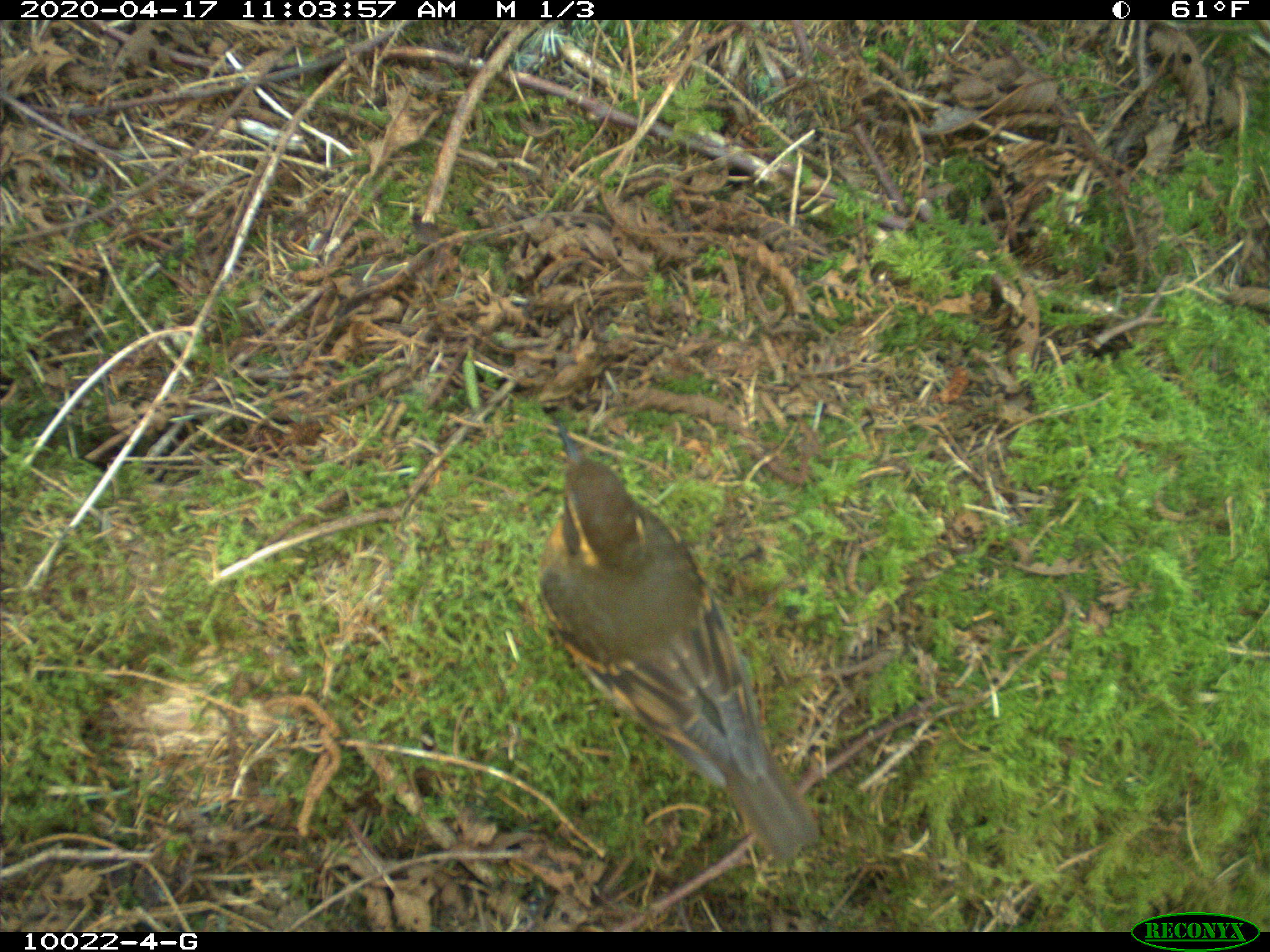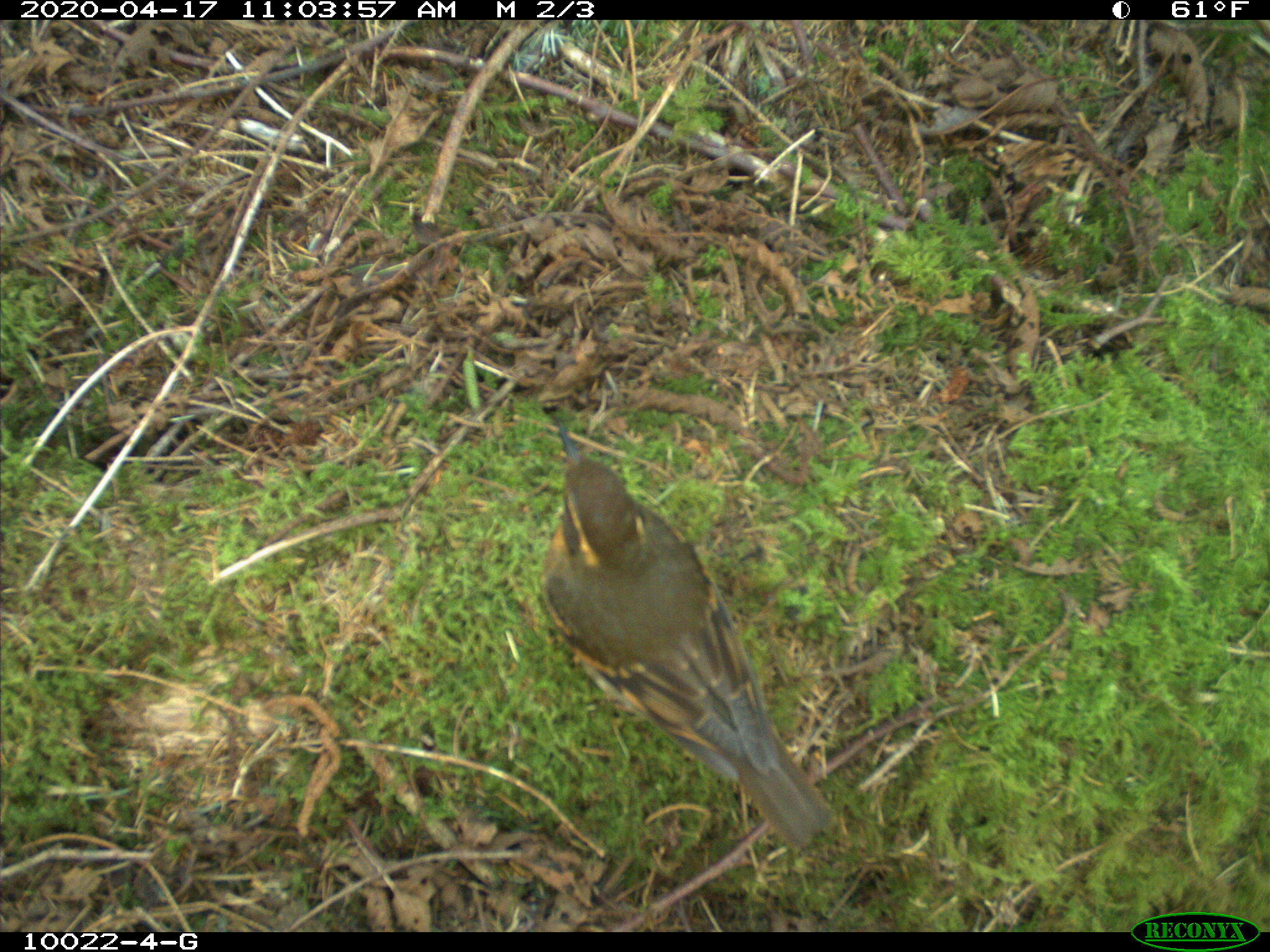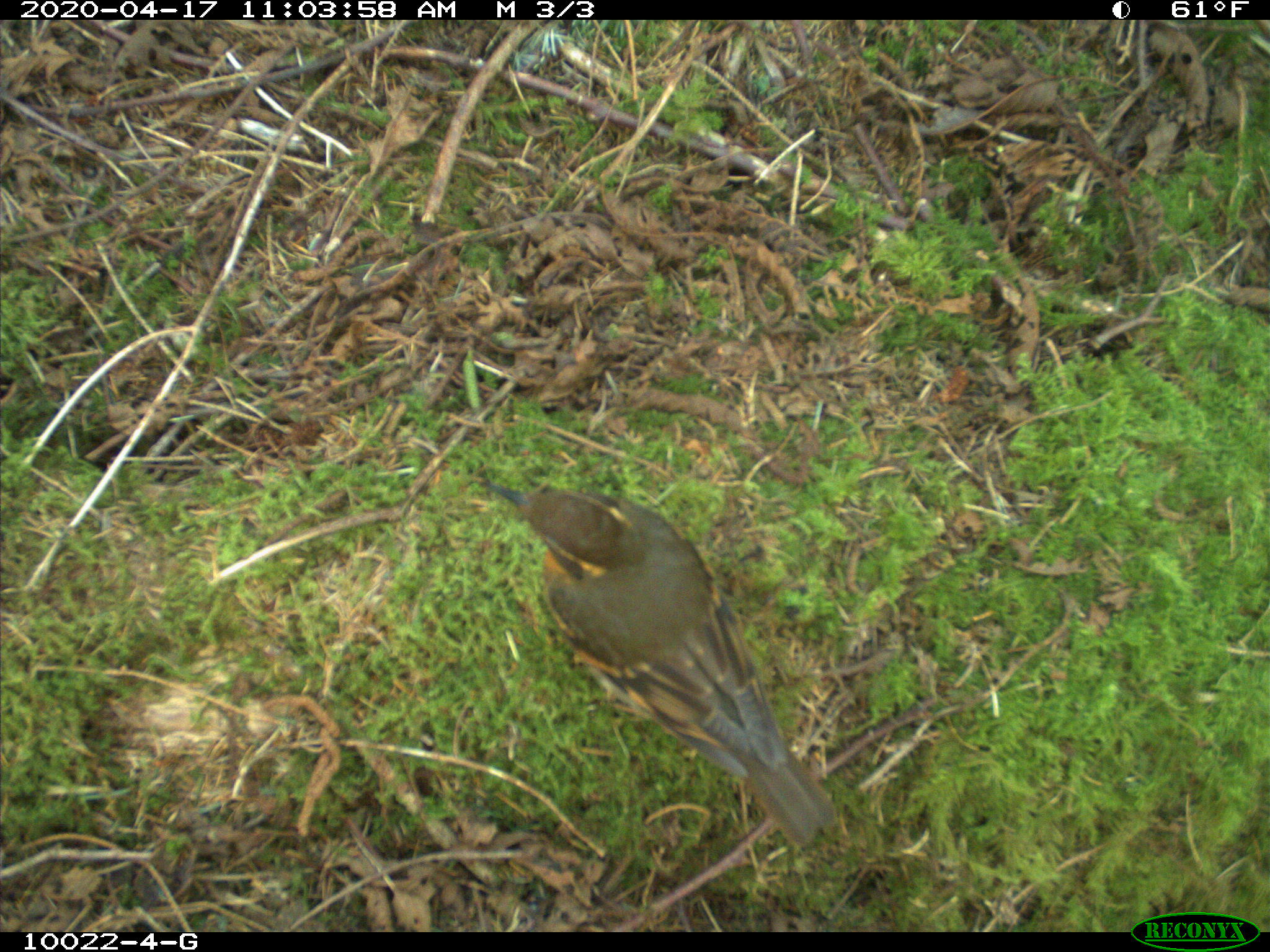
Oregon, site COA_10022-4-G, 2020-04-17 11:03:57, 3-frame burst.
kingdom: Animalia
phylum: Chordata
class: Aves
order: Passeriformes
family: Turdidae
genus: Ixoreus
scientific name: Ixoreus naevius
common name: varied thrush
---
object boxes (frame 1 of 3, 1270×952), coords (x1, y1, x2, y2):
varied thrush: (535, 413, 825, 874)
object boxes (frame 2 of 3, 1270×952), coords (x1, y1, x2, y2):
varied thrush: (535, 411, 830, 847)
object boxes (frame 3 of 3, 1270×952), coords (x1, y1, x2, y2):
varied thrush: (481, 472, 836, 851)